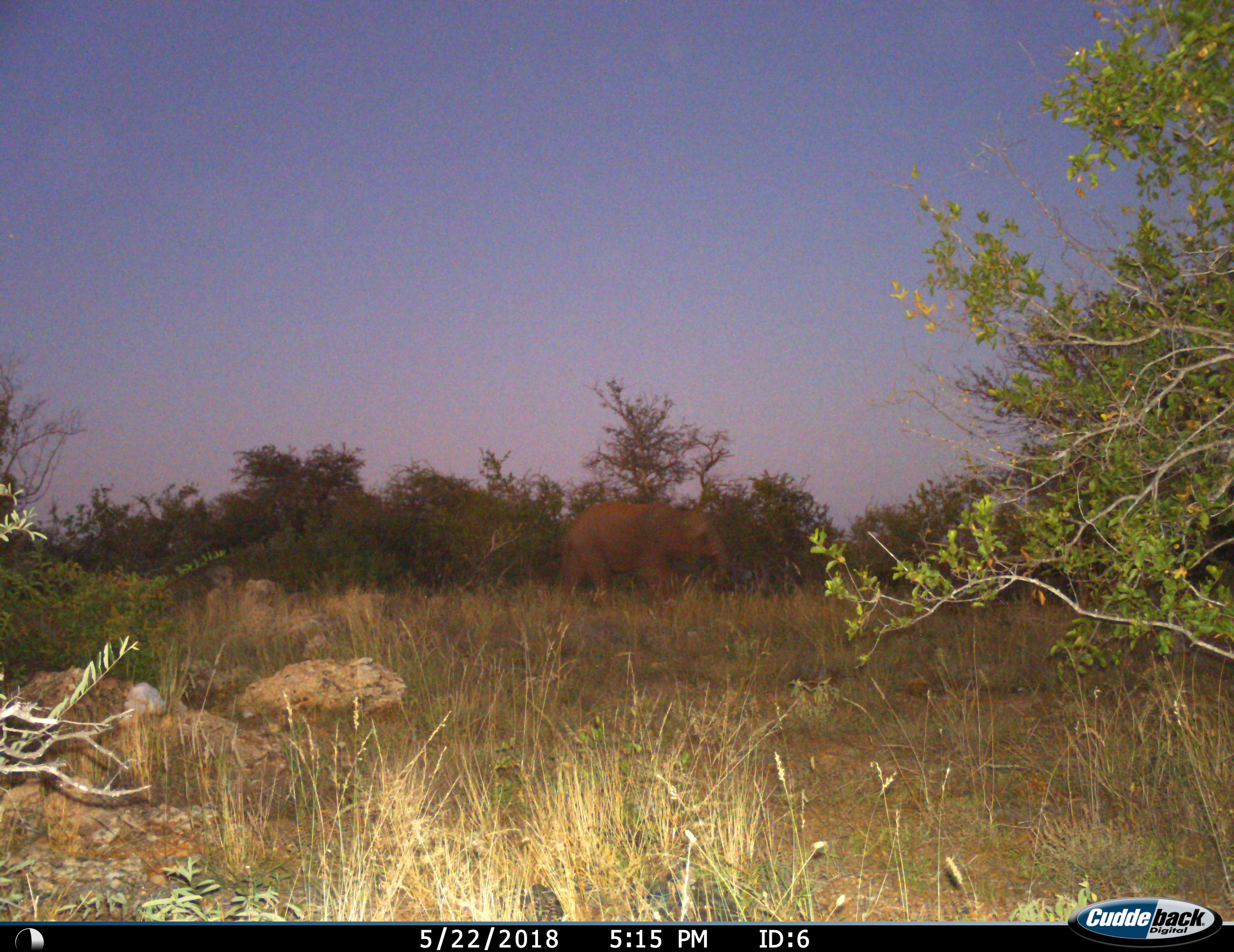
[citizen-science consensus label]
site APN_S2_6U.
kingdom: Animalia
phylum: Chordata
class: Mammalia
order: Proboscidea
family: Elephantidae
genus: Loxodonta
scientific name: Loxodonta africana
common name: african bush elephant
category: elephant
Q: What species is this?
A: Elephant (african bush elephant) (Loxodonta africana).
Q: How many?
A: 1.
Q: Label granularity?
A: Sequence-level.